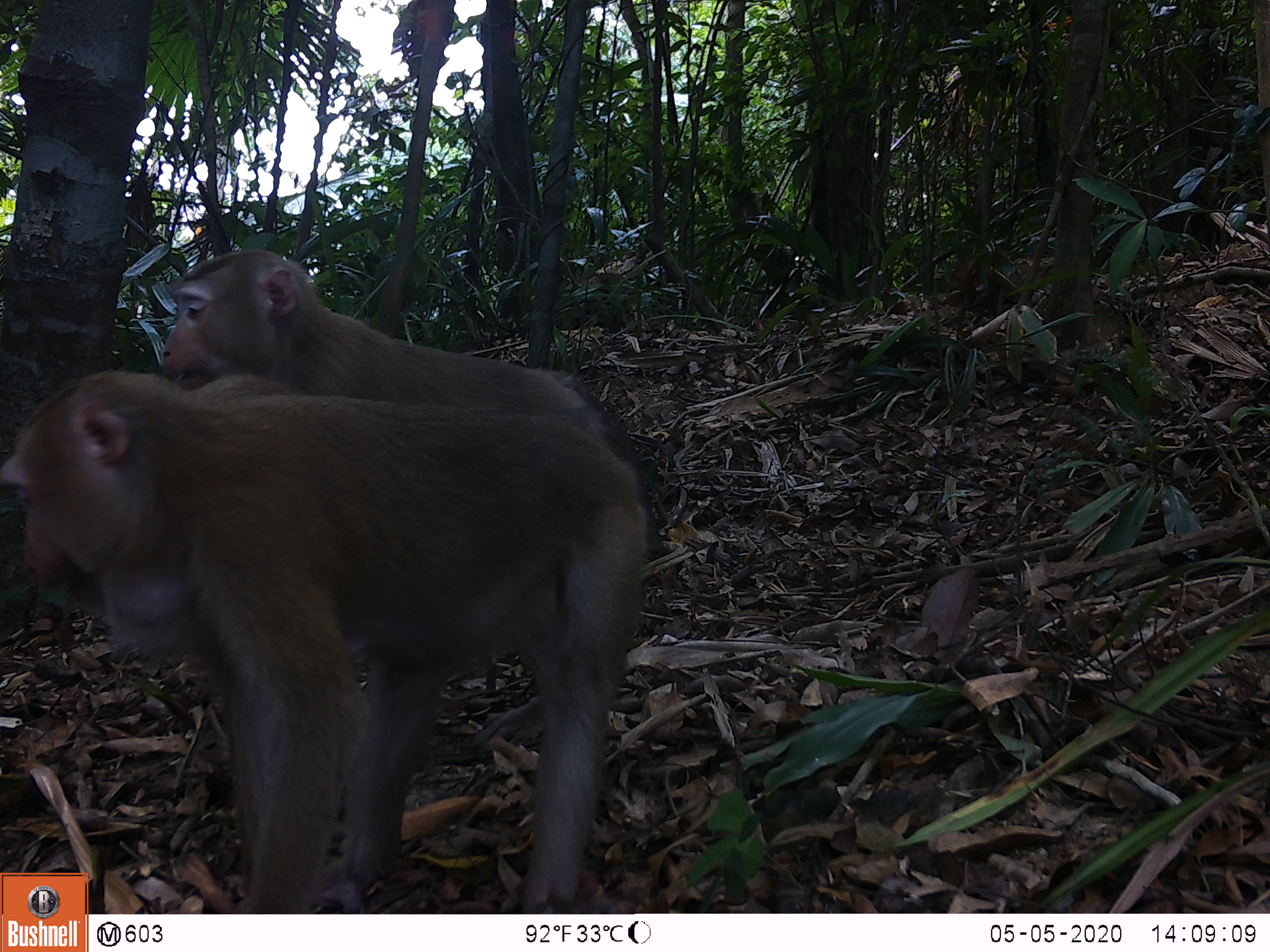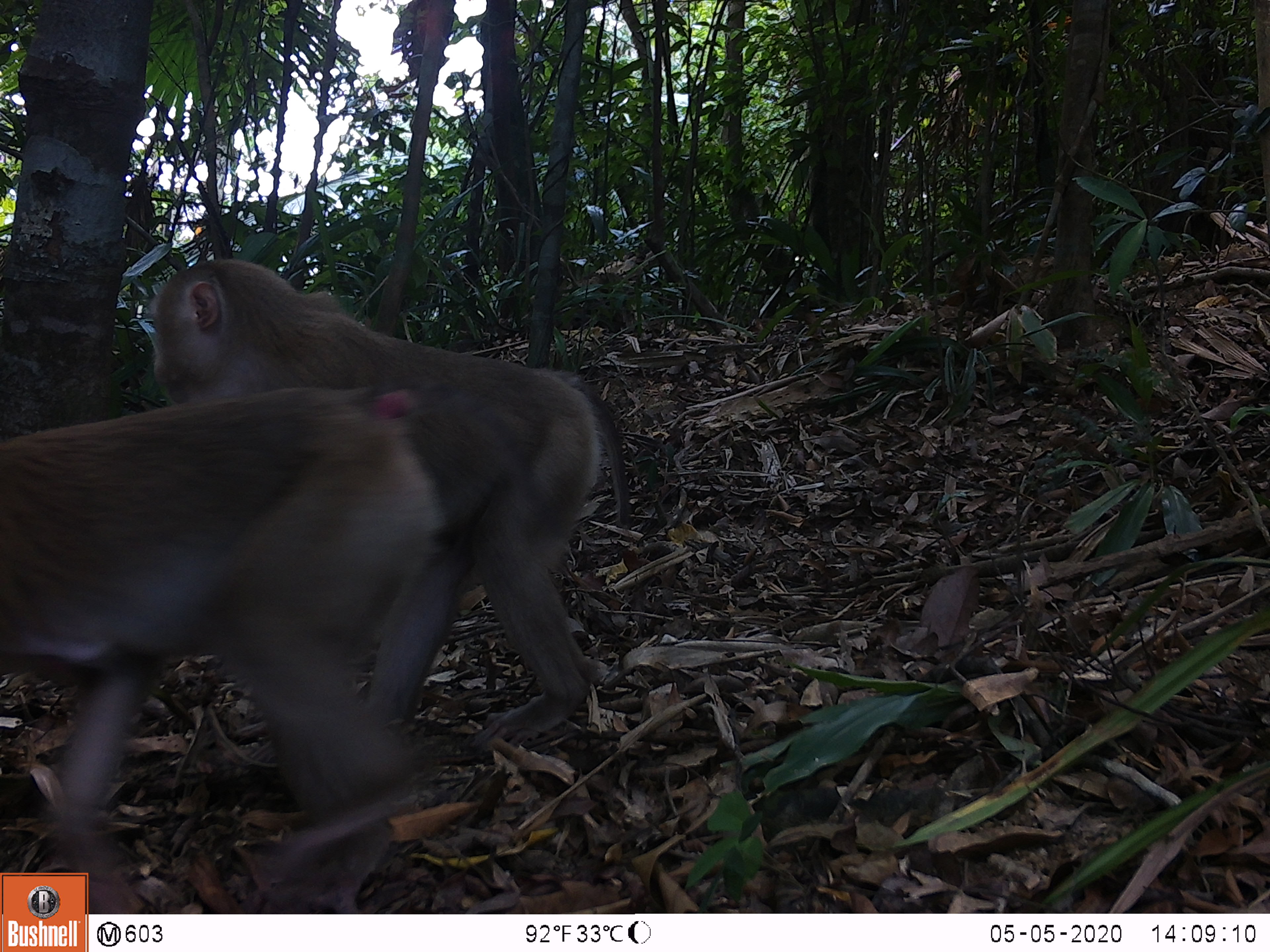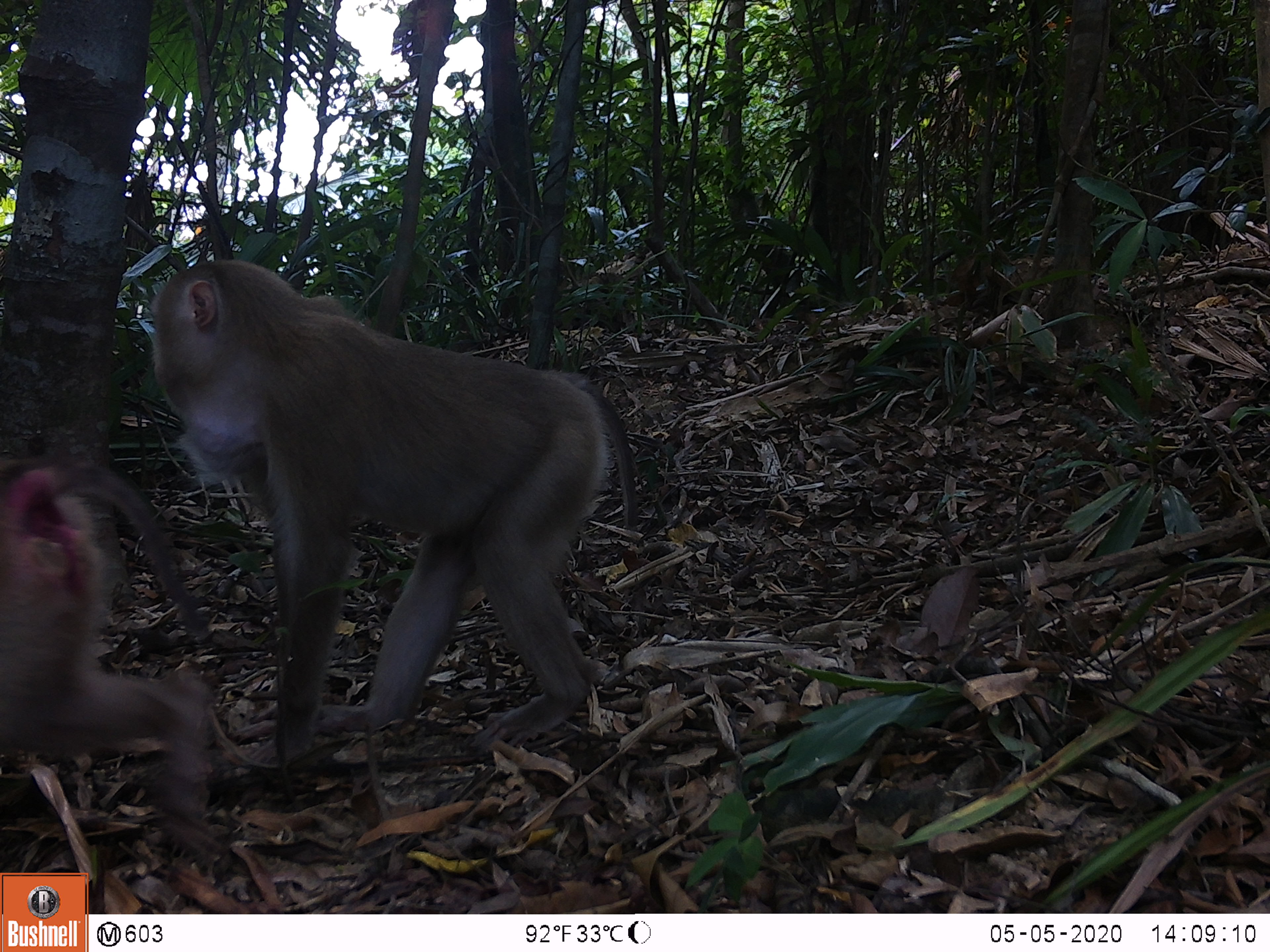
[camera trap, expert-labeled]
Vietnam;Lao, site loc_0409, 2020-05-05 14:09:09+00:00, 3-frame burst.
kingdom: Animalia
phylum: Chordata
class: Mammalia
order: Primates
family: Cercopithecidae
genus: Macaca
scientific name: Macaca nemestrina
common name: pig-tailed macaque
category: pig tailed macaque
Pig tailed macaque (pig-tailed macaque) (Macaca nemestrina). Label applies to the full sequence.